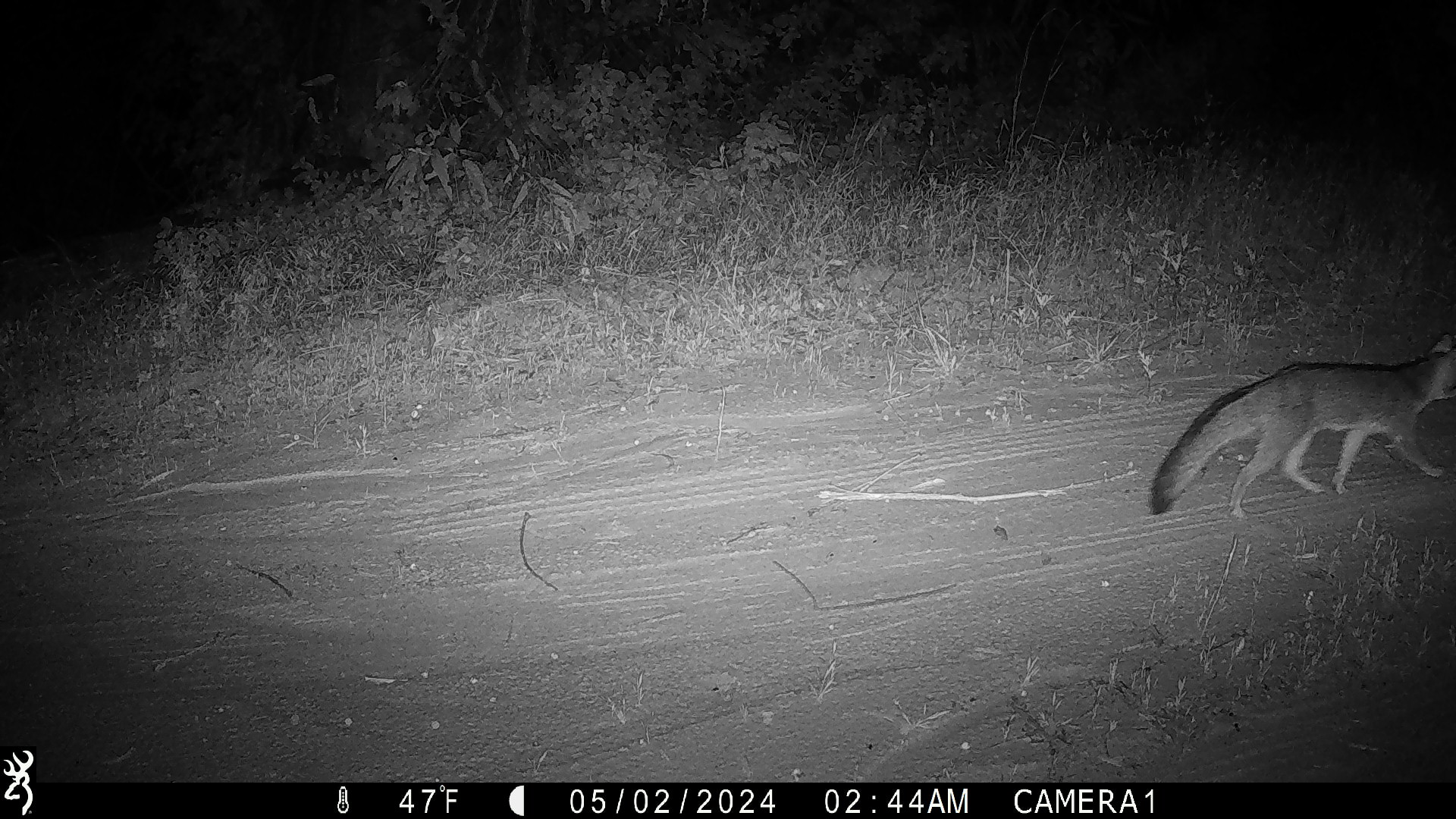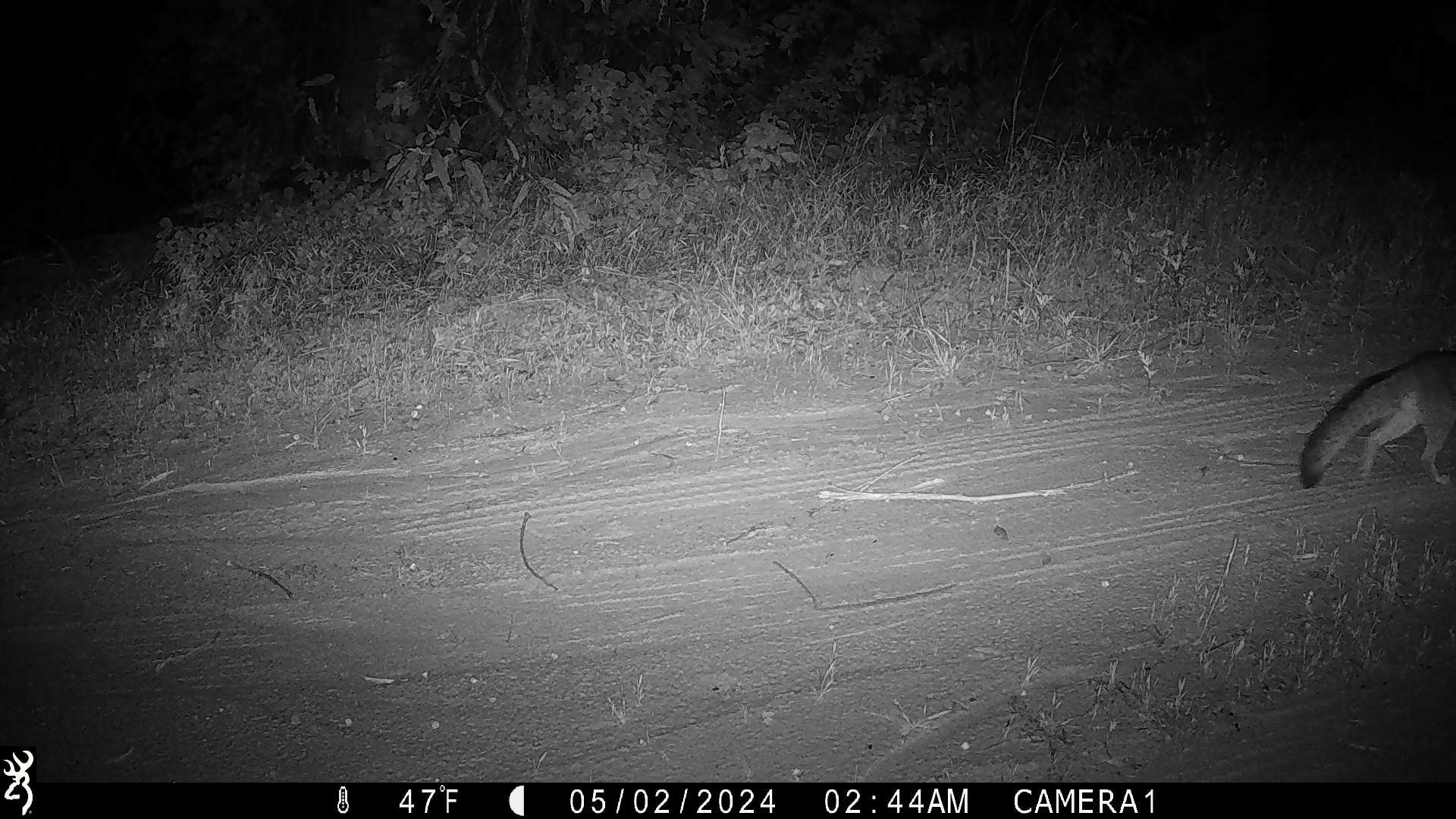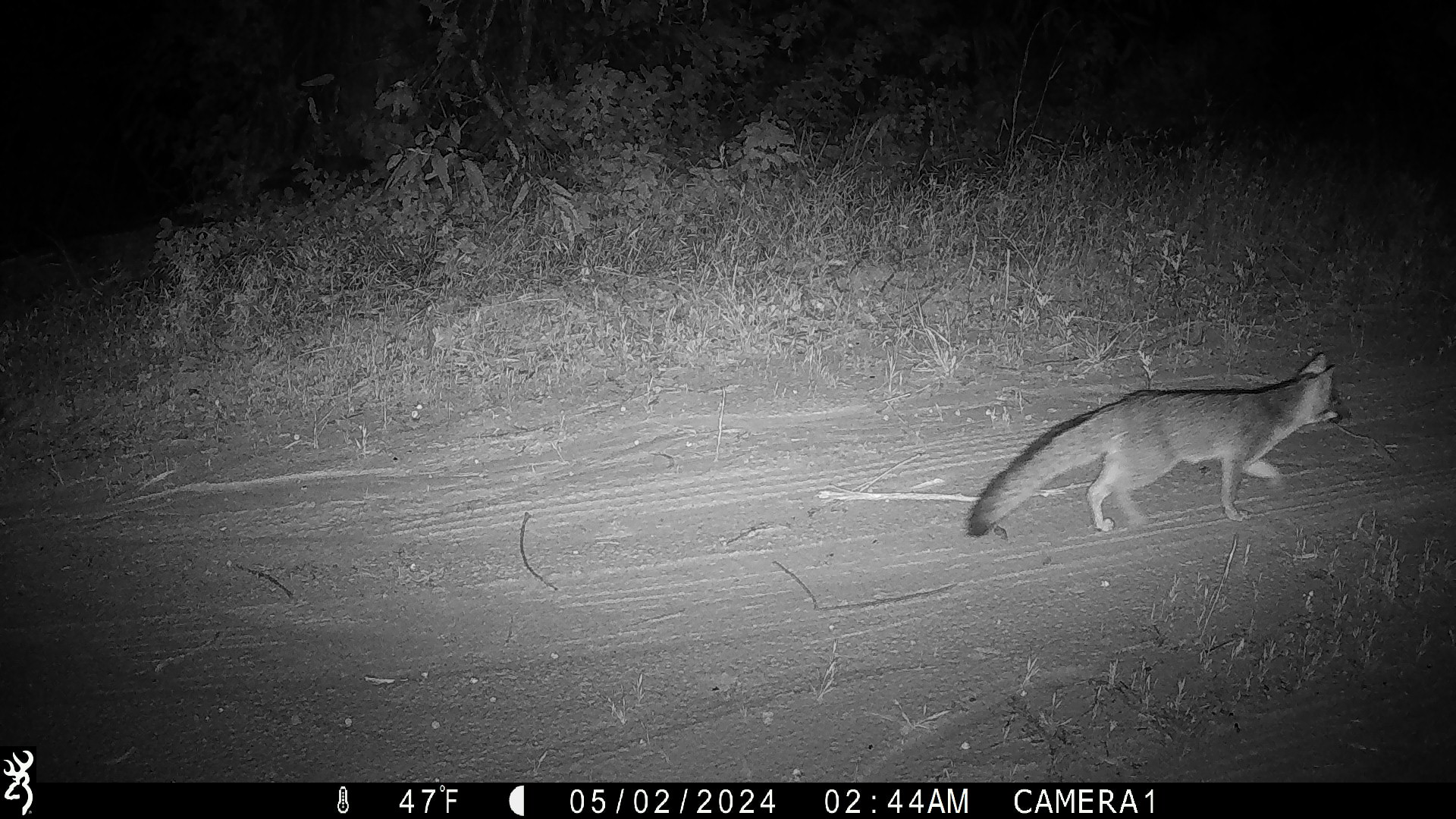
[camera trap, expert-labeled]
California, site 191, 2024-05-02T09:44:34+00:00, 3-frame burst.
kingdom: Animalia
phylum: Chordata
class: Mammalia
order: Carnivora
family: Canidae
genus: Urocyon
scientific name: Urocyon cinereoargenteus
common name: gray fox